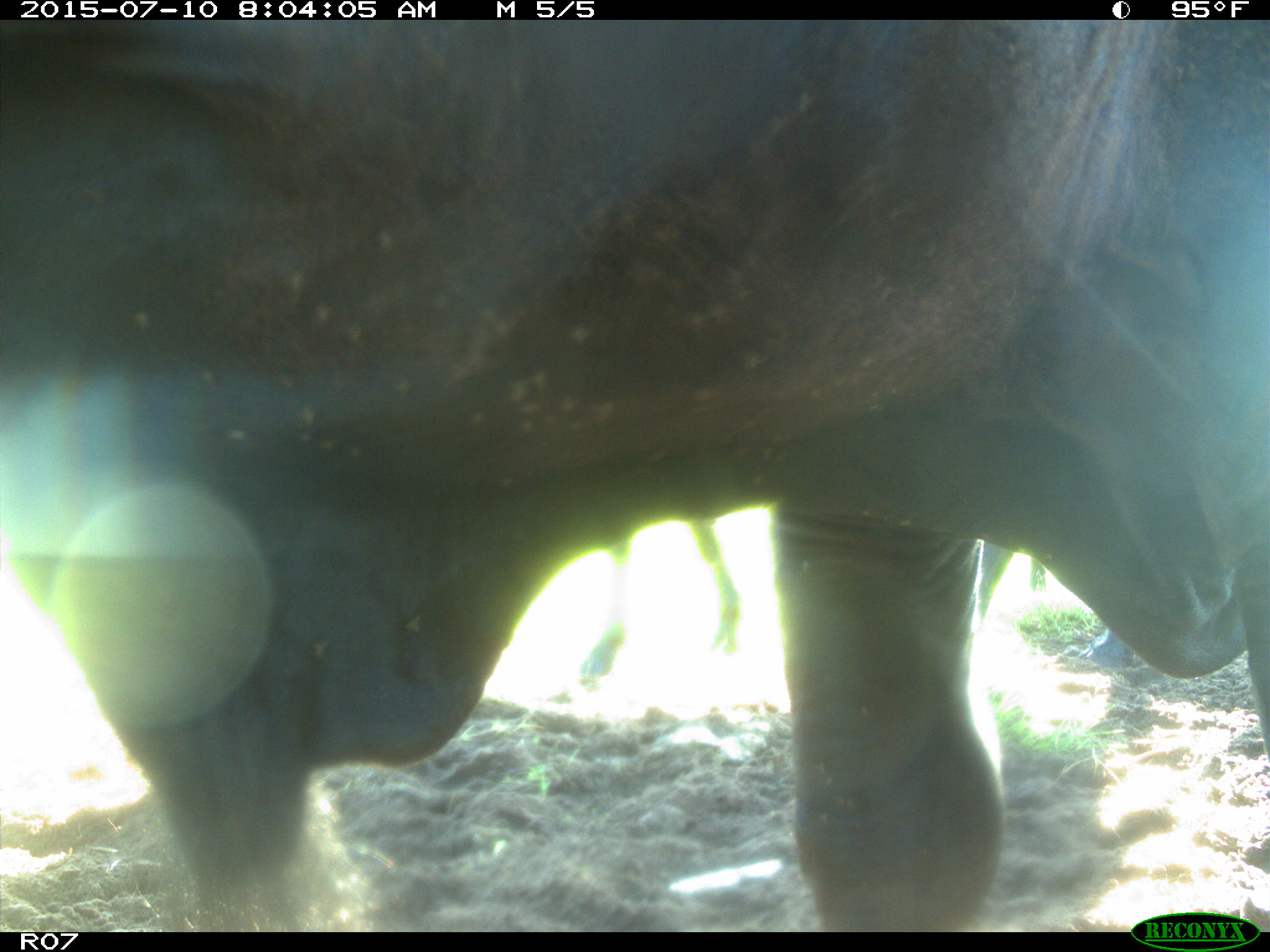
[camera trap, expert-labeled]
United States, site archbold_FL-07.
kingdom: Animalia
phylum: Chordata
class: Mammalia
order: Artiodactyla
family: Bovidae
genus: Bos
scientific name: Bos taurus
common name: domestic cow